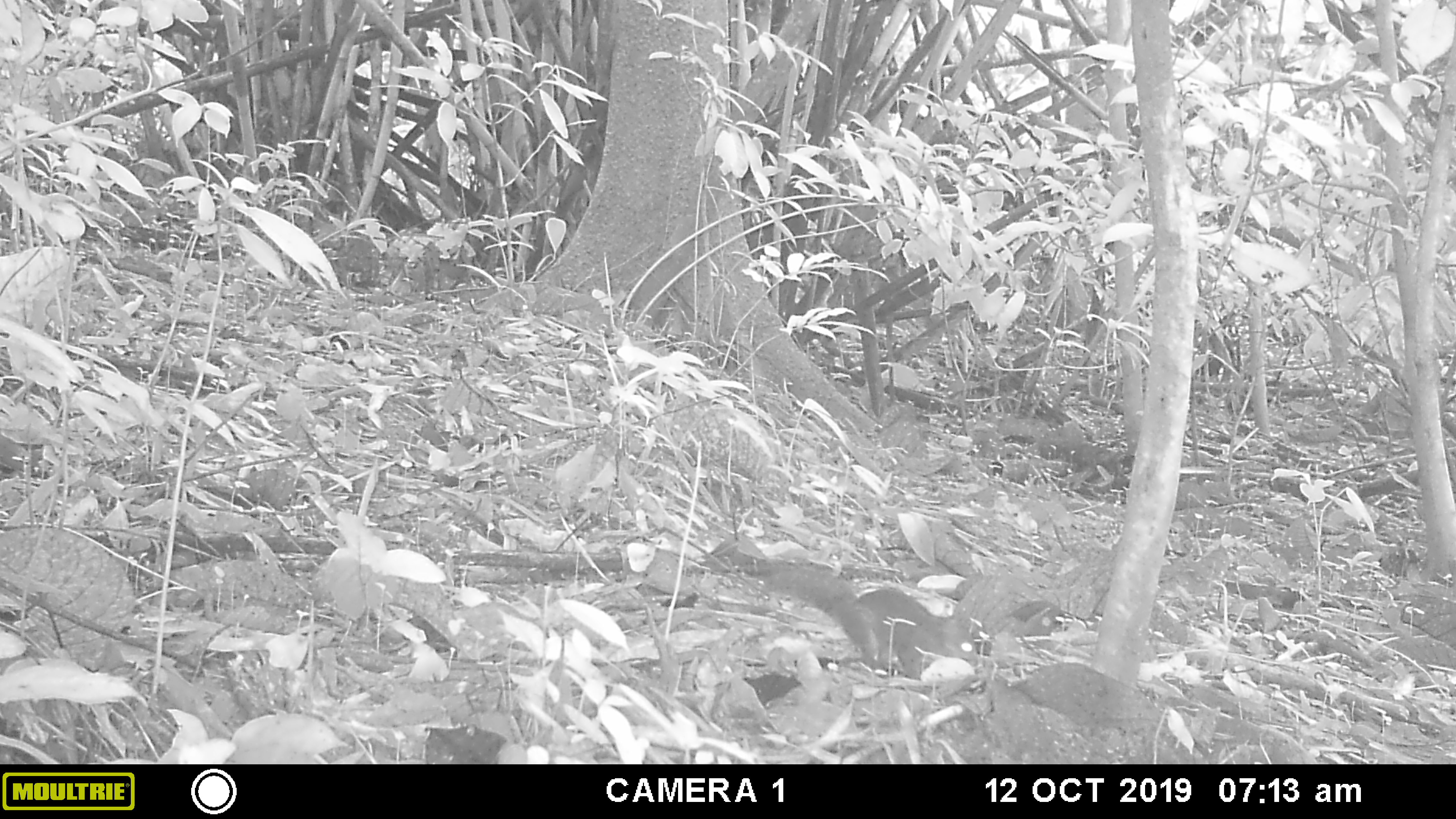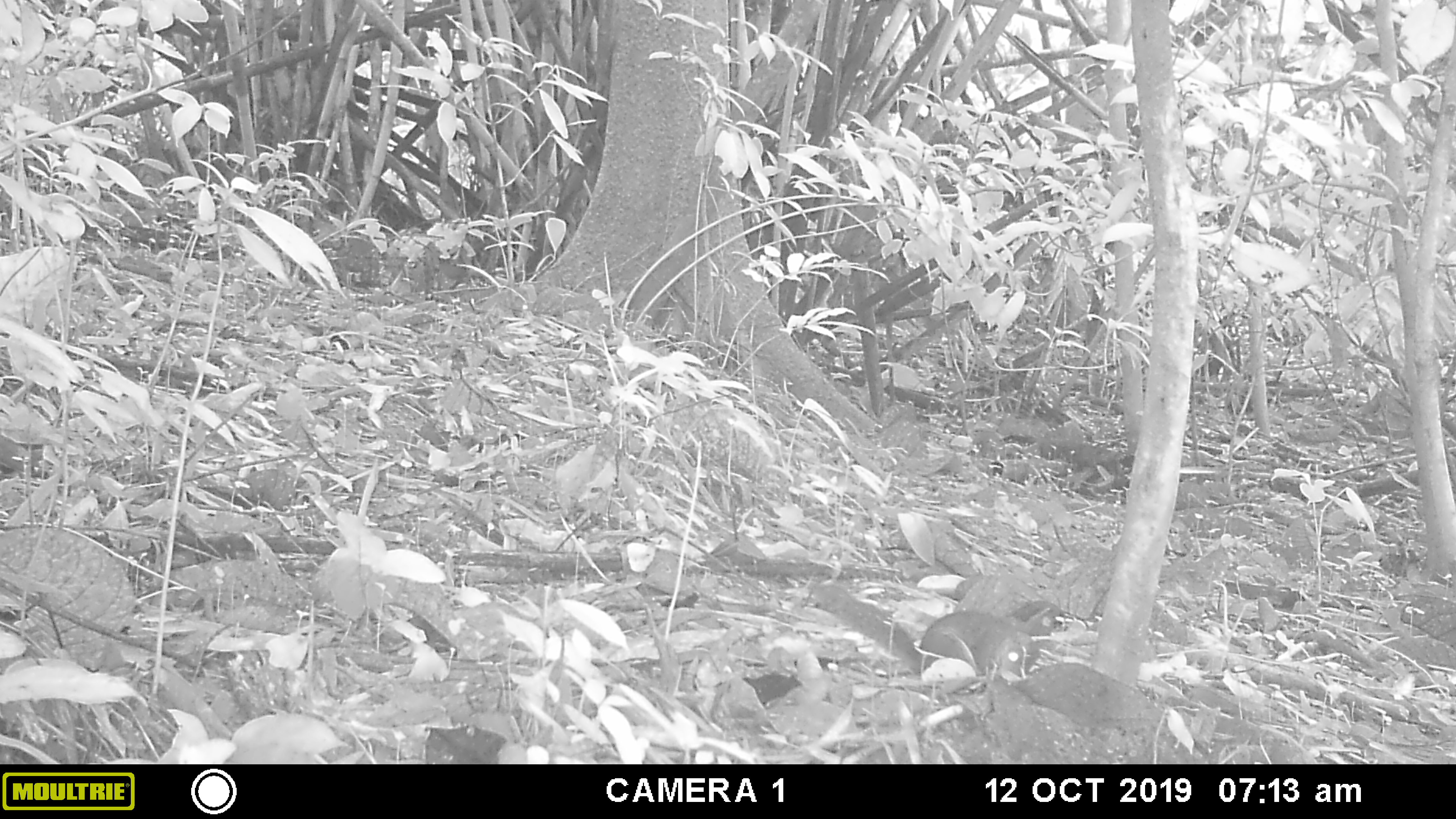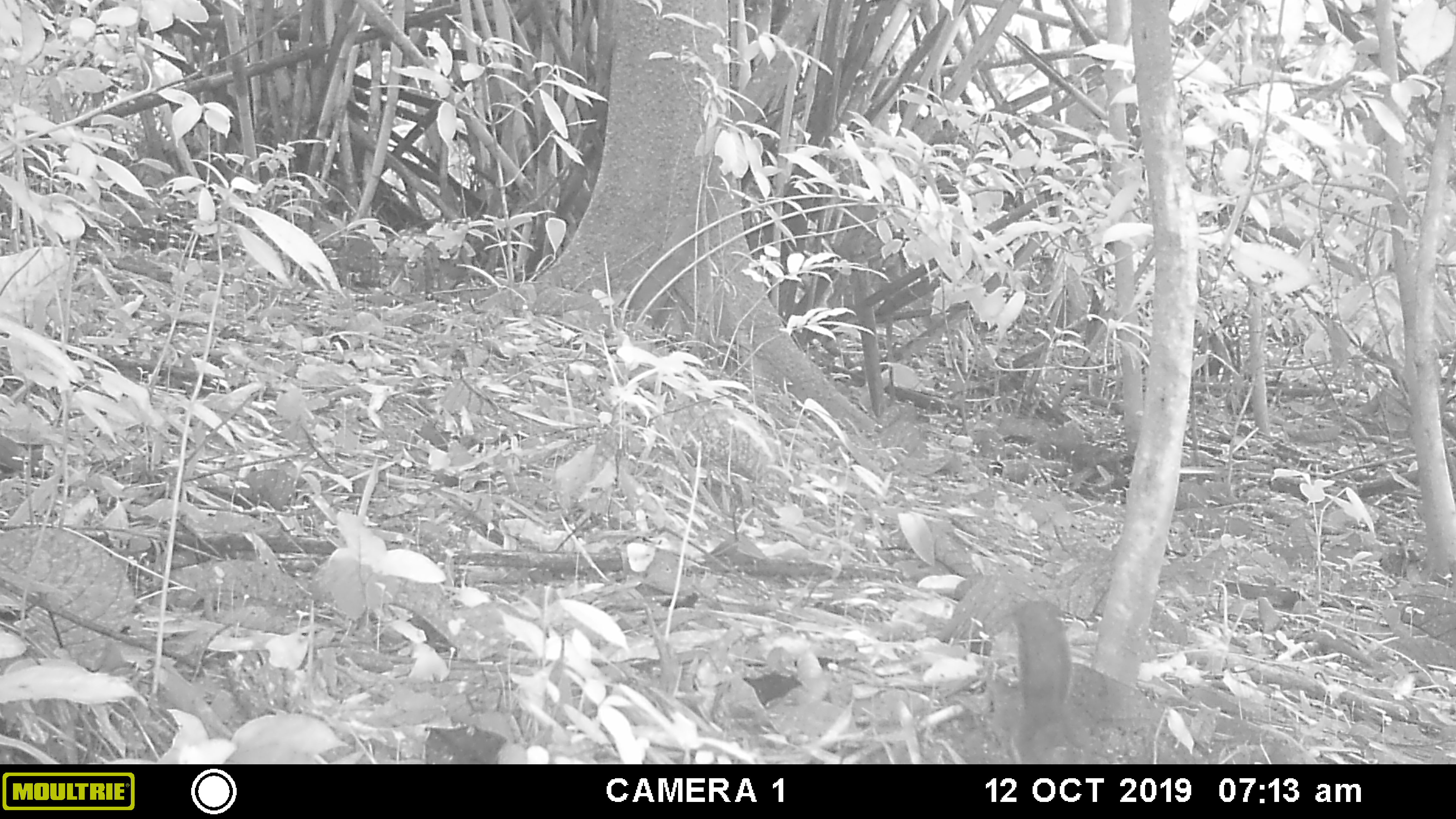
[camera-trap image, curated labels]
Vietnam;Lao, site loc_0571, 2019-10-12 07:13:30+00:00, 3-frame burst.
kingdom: Animalia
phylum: Chordata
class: Mammalia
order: Rodentia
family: Sciuridae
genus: Dremomys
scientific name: Dremomys rufigenis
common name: red-cheeked squirrel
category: red cheeked squirrel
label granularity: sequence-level